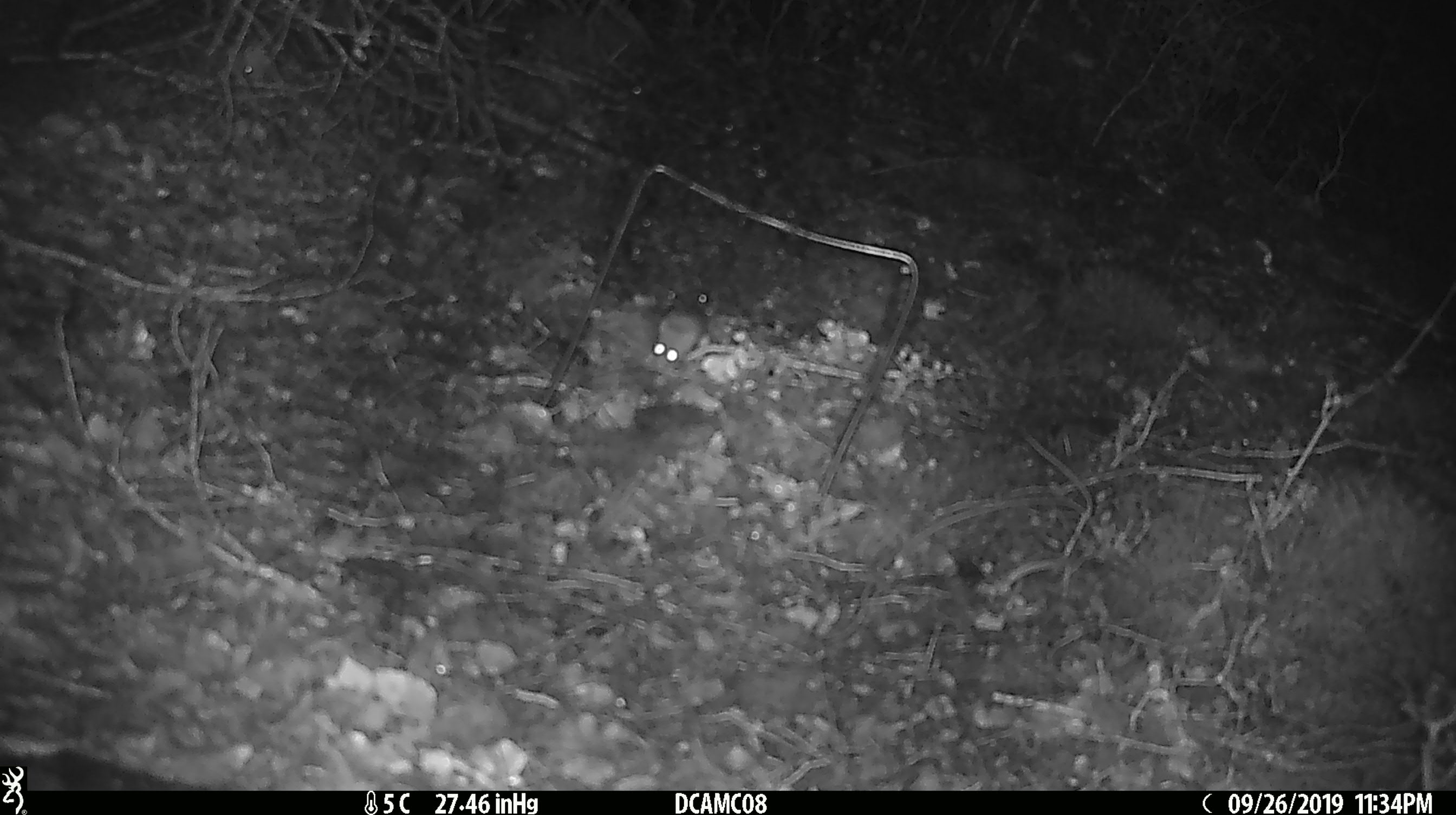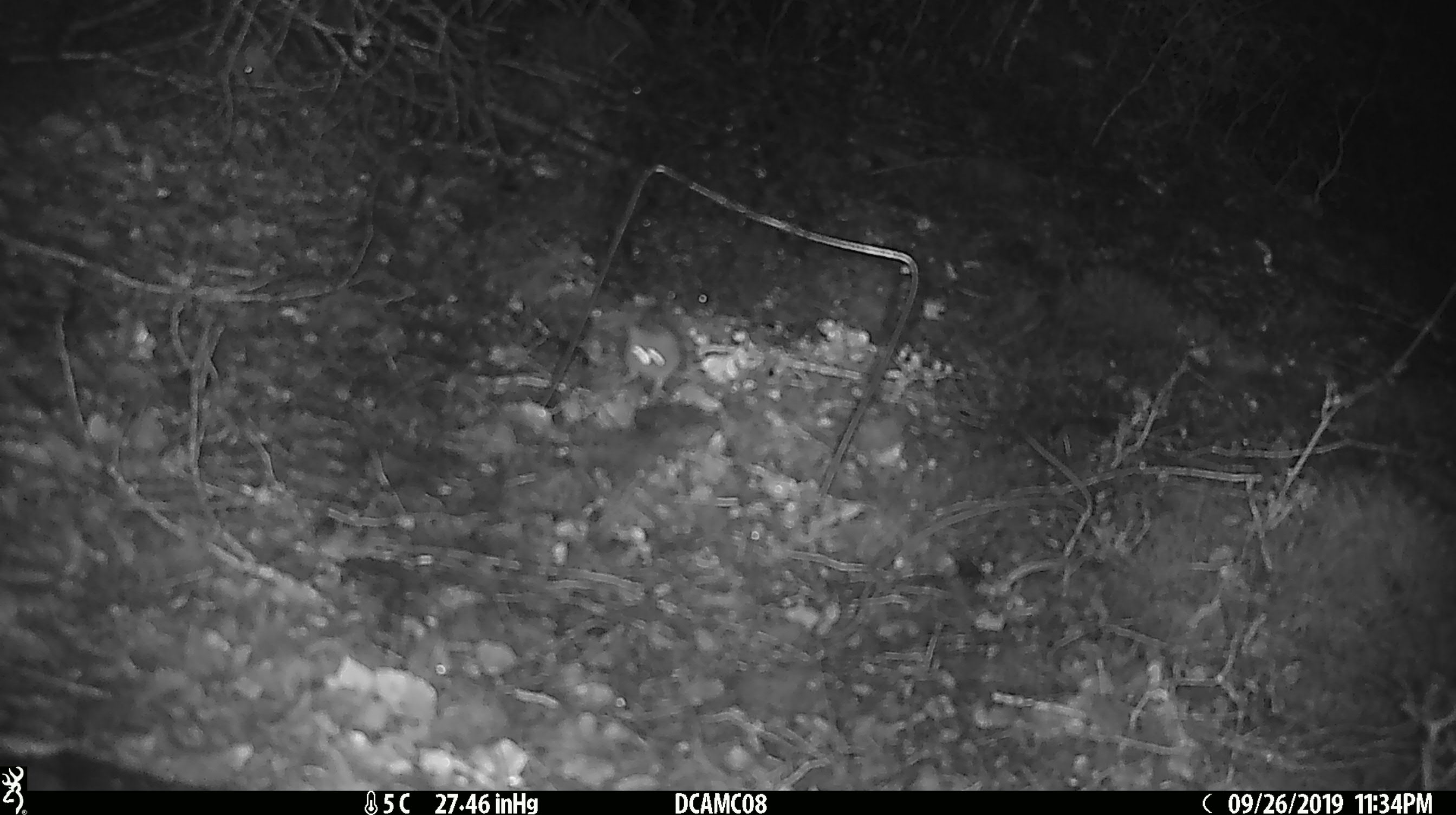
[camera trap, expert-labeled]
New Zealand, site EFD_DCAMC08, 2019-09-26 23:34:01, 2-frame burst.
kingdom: Animalia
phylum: Chordata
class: Mammalia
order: Rodentia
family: Muridae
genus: Mus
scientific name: Mus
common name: mouse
Mouse (Mus).